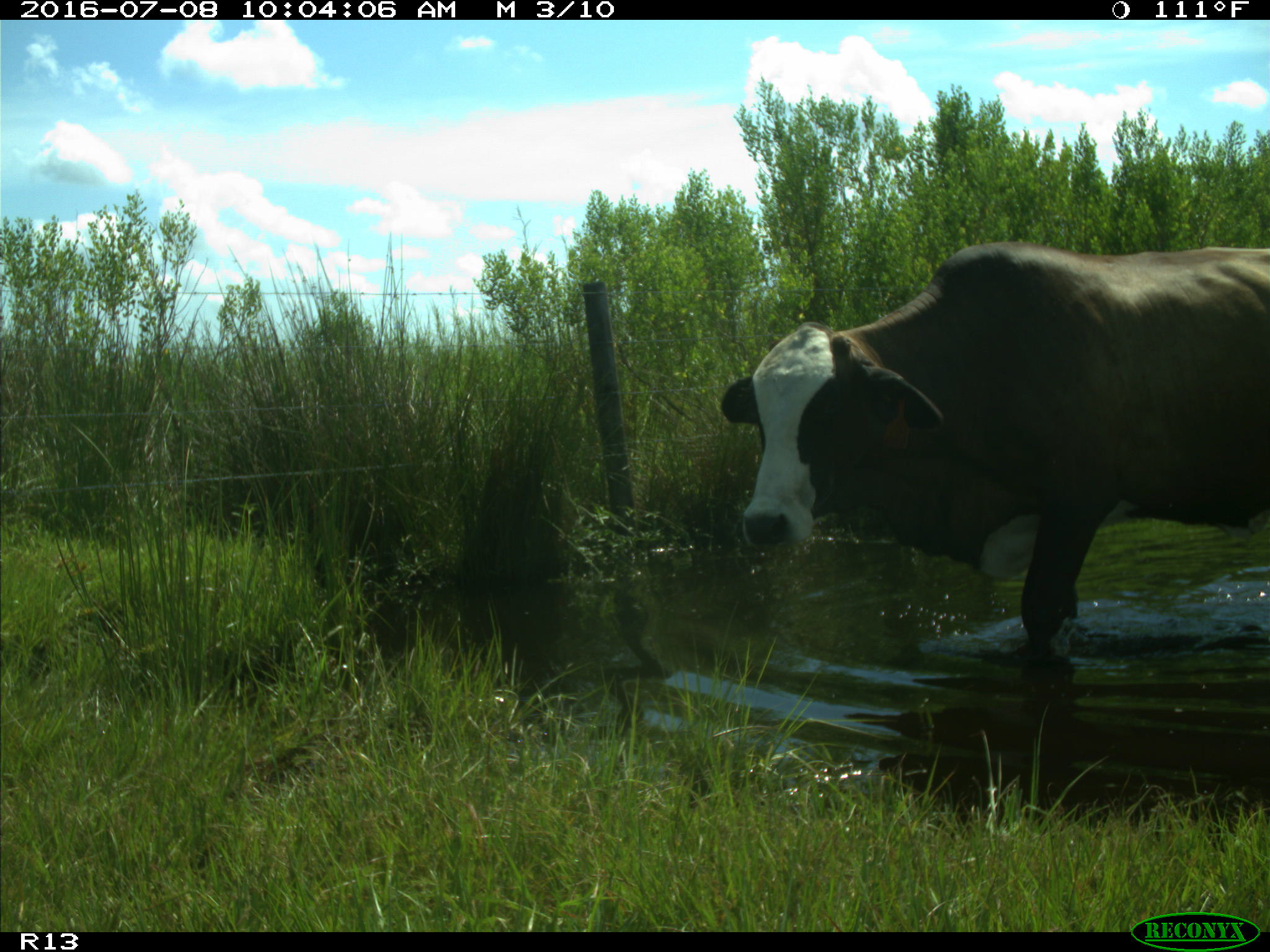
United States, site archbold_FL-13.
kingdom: Animalia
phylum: Chordata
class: Mammalia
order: Artiodactyla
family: Bovidae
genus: Bos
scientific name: Bos taurus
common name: domestic cow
Bos taurus (domestic cow).